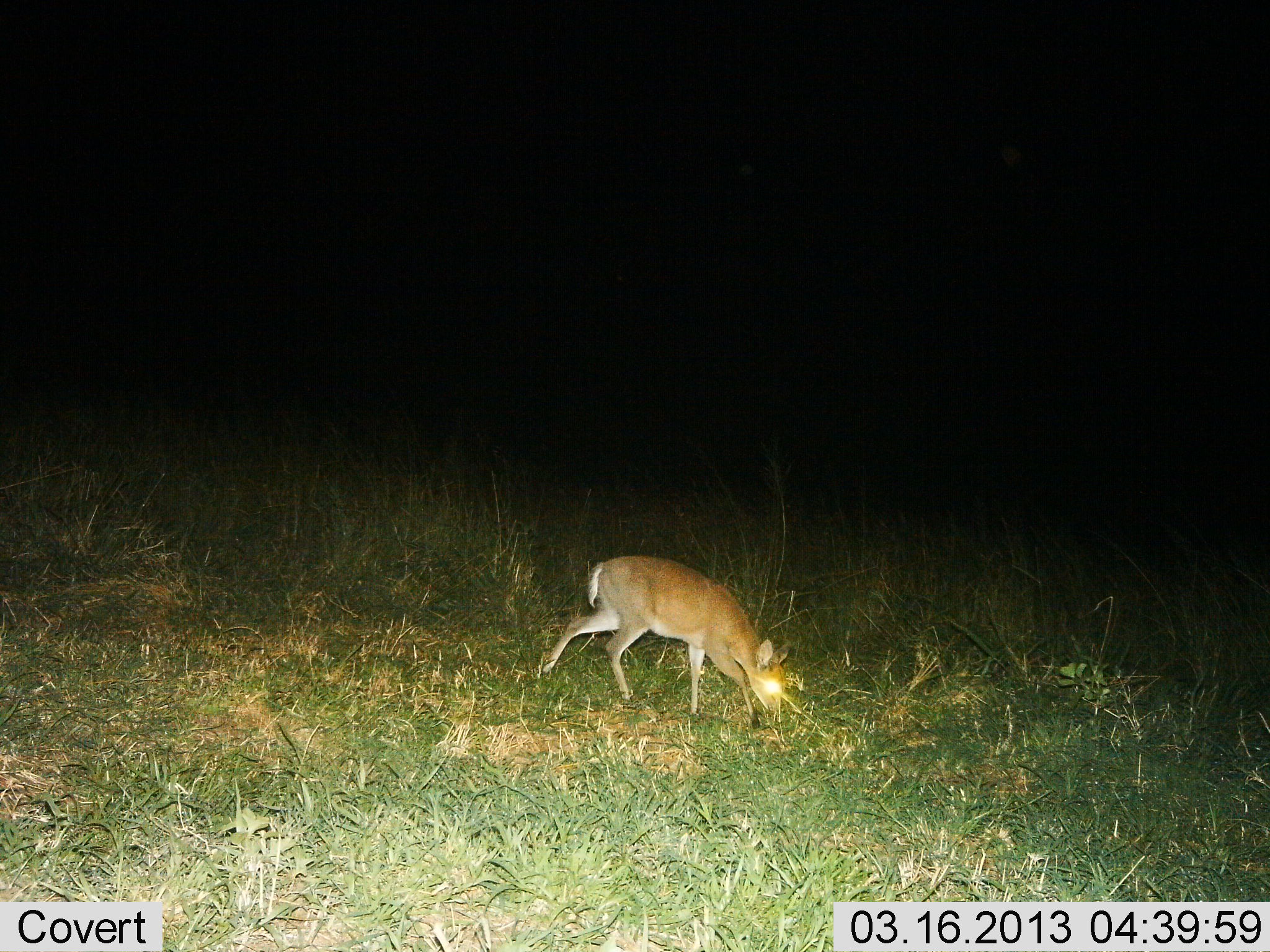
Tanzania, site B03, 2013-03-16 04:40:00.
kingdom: Animalia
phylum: Chordata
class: Mammalia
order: Artiodactyla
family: Bovidae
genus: Madoqua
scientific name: Madoqua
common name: dikdik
Dikdik (Madoqua), count 1. Behavior (volunteer vote fractions): standing 5%, resting 0%, moving 26%, interacting 0%. Young present (vote fraction): 0%. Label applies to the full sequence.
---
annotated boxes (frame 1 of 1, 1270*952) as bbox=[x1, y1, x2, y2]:
animal: bbox=[538, 554, 790, 730]